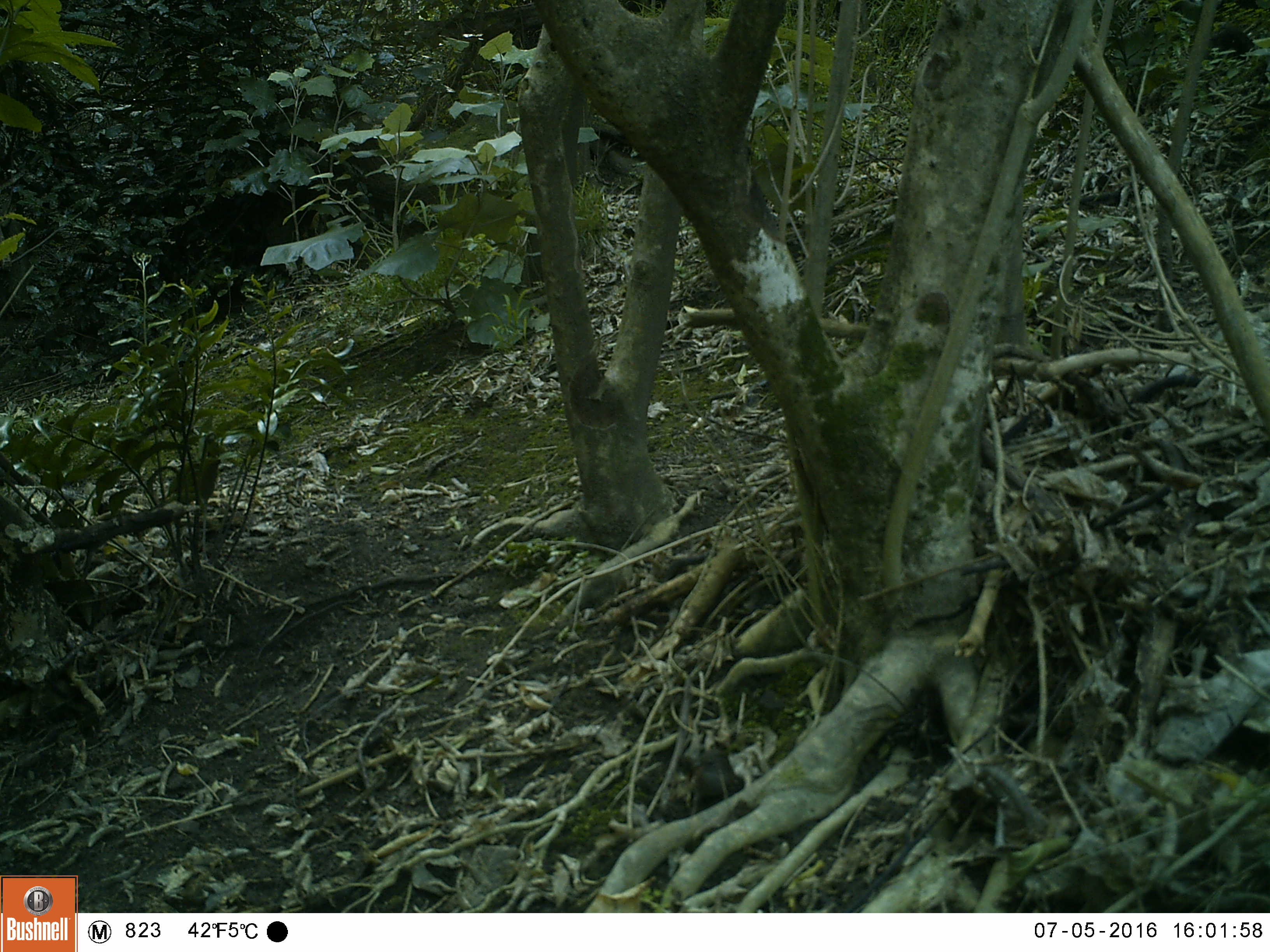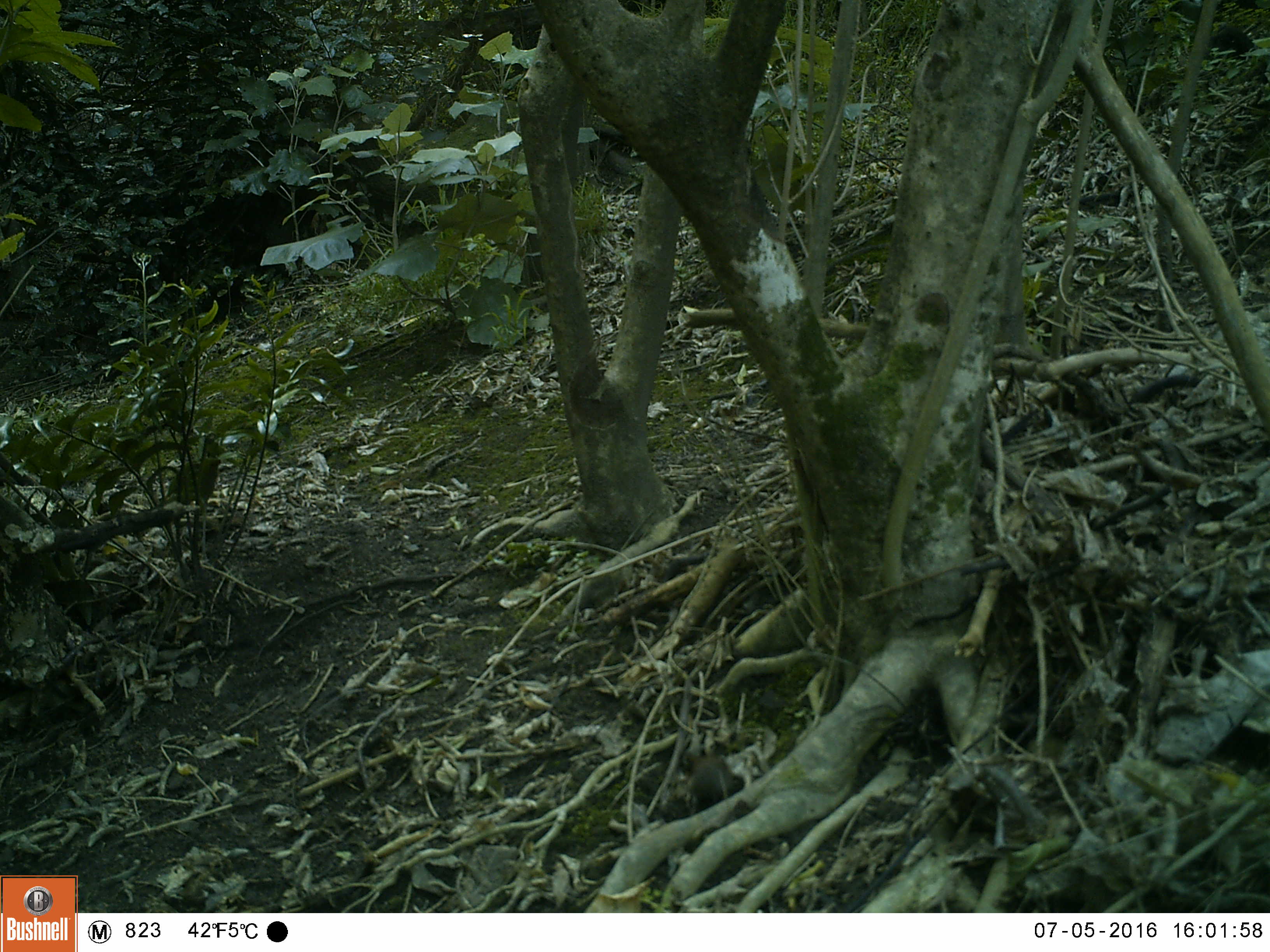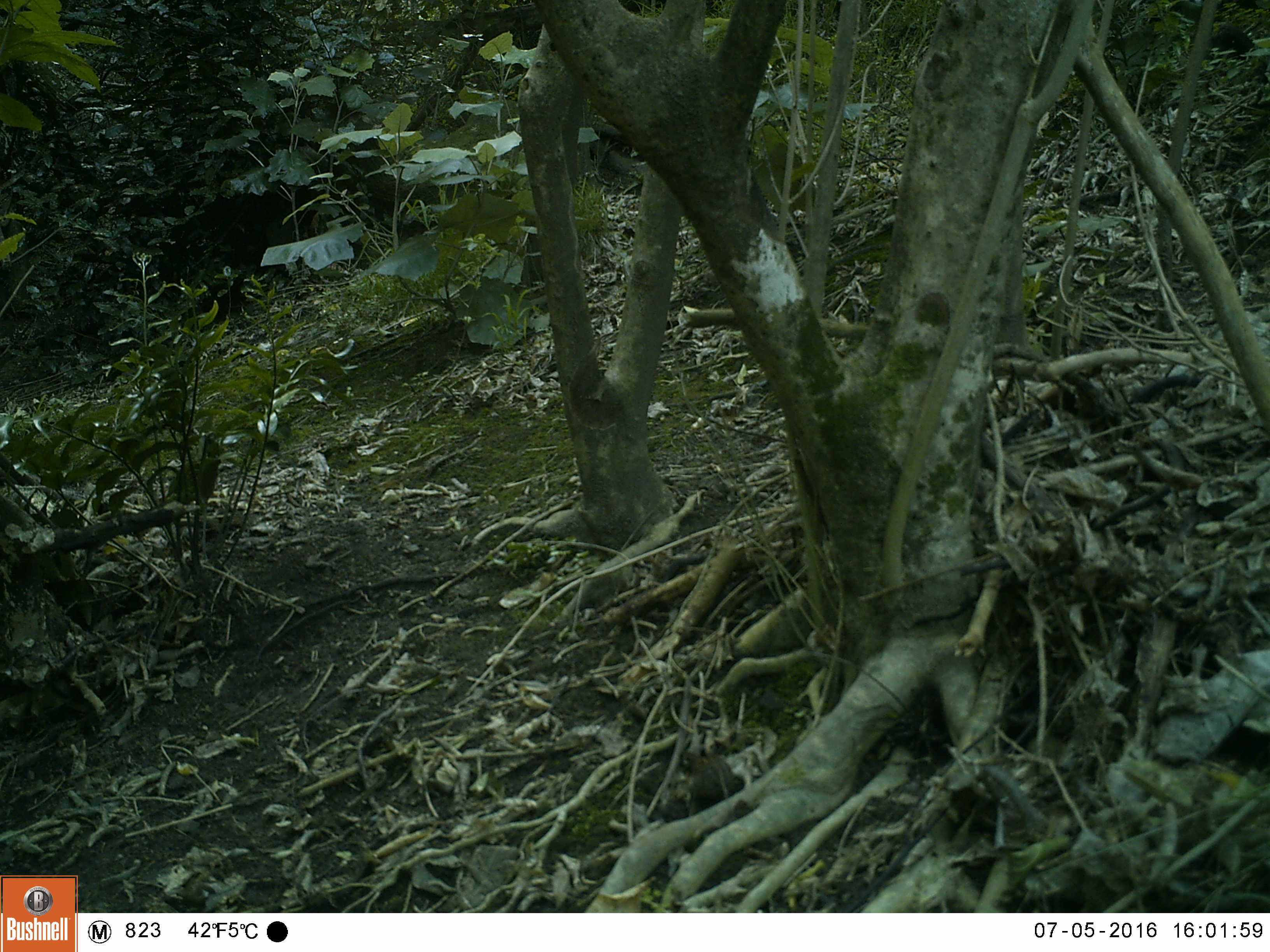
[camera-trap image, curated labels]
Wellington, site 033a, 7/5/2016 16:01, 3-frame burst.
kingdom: Animalia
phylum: Chordata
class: Aves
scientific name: Aves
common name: bird